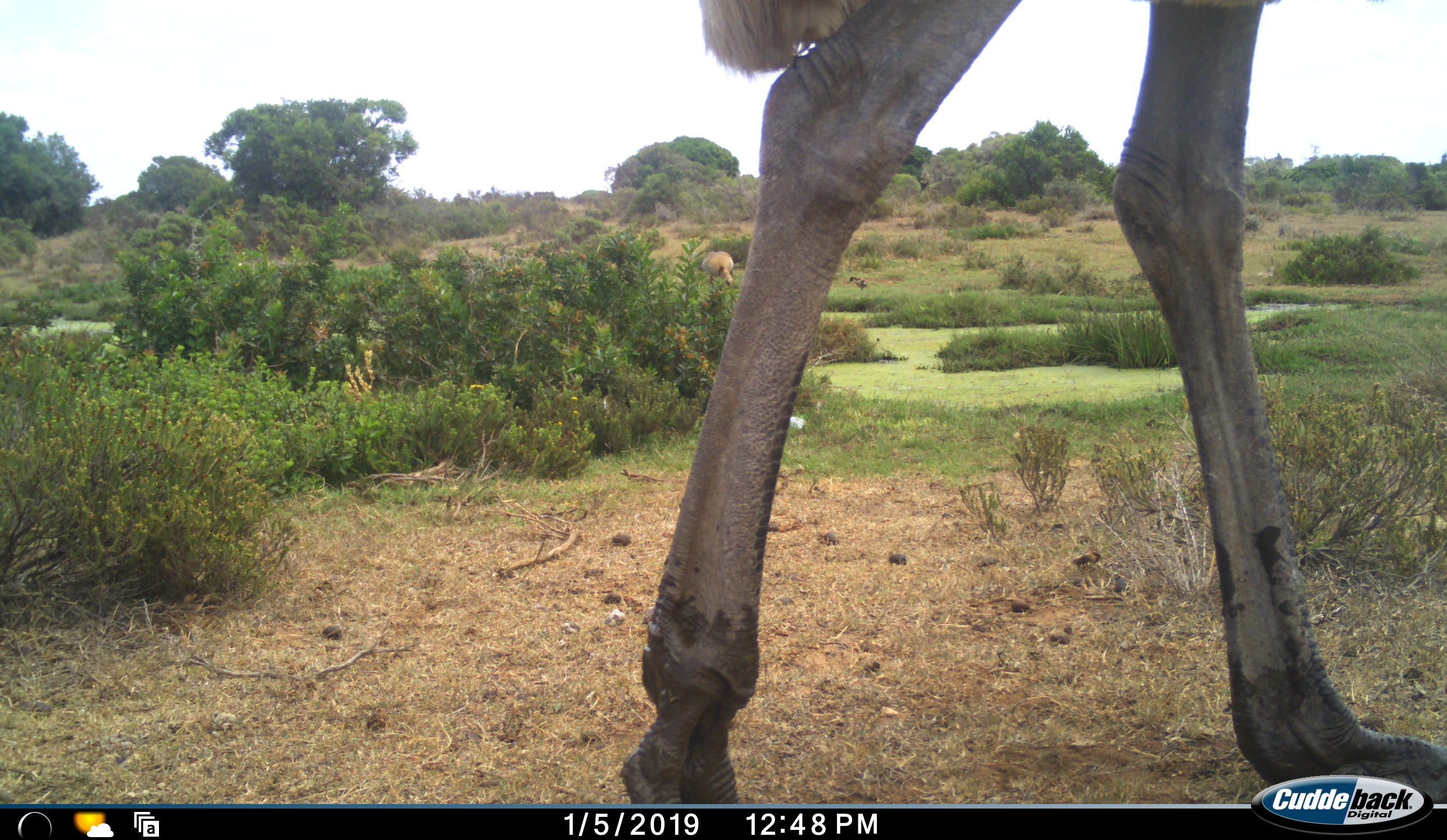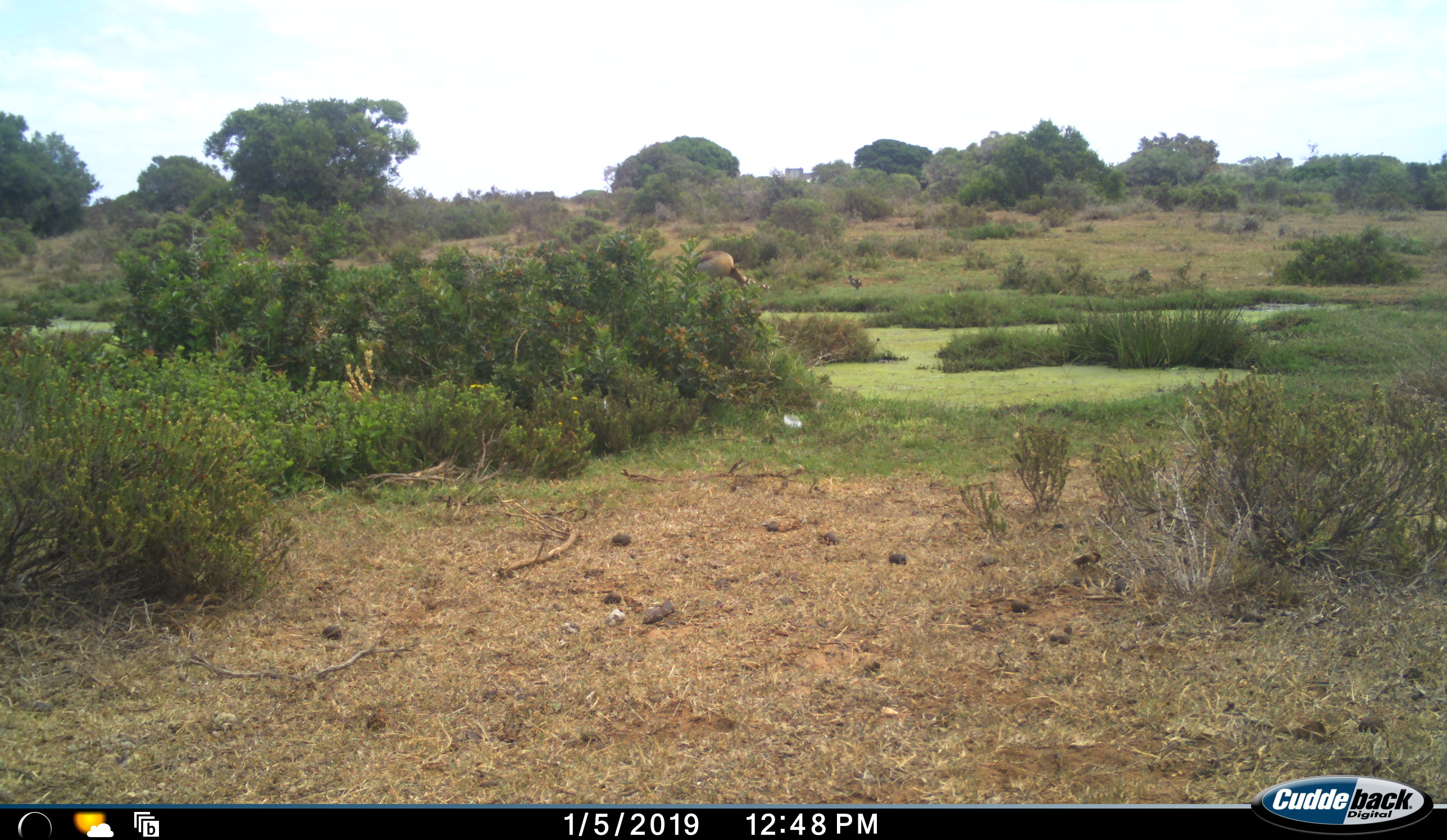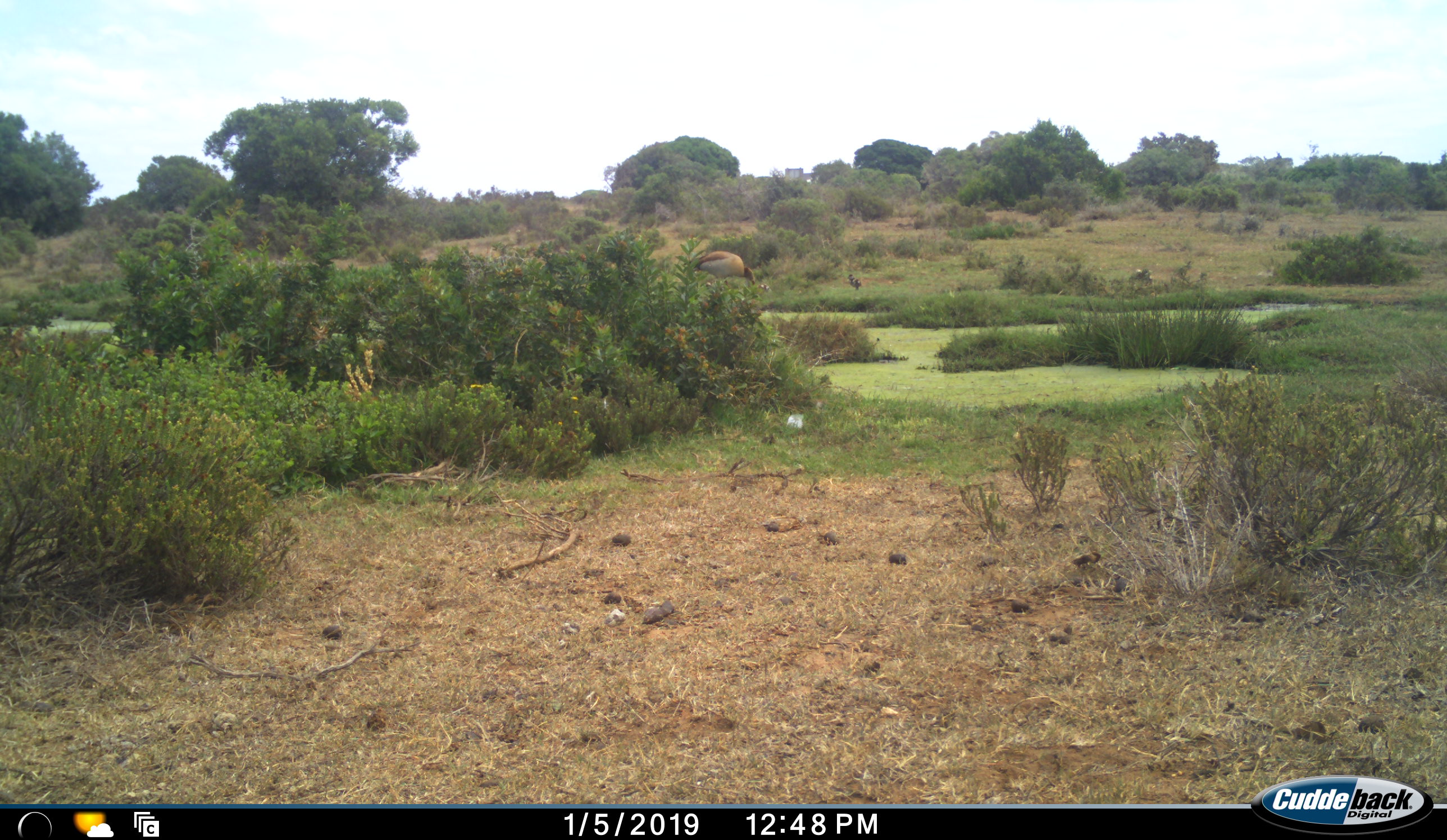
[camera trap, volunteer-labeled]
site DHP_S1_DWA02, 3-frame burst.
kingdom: Animalia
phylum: Chordata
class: Aves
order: Struthioniformes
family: Struthionidae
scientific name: Struthionidae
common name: ostrich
Ostrich (Struthionidae), count 1. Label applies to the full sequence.